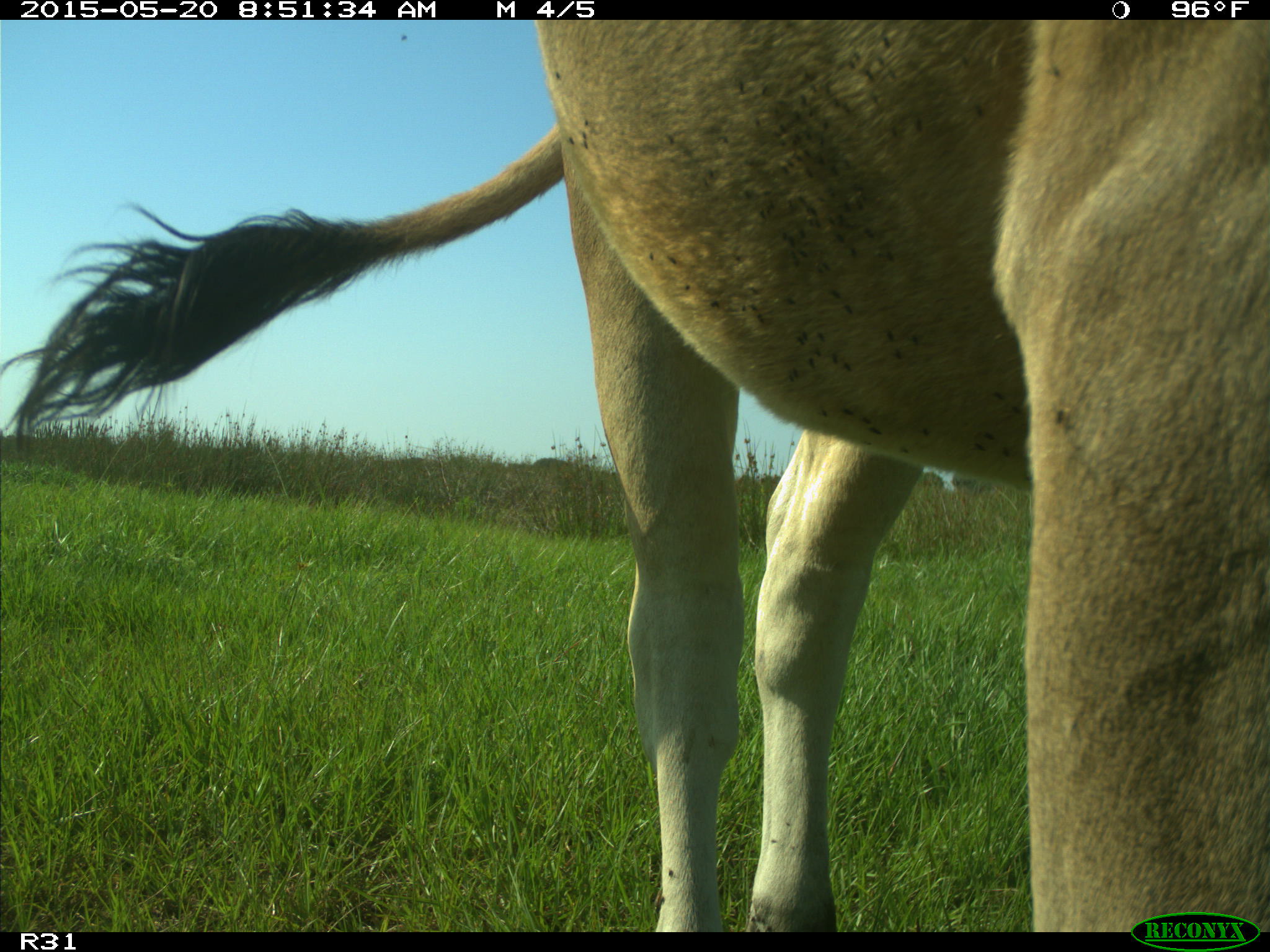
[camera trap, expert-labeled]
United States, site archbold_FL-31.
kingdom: Animalia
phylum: Chordata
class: Mammalia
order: Artiodactyla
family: Bovidae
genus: Bos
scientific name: Bos taurus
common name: domestic cow